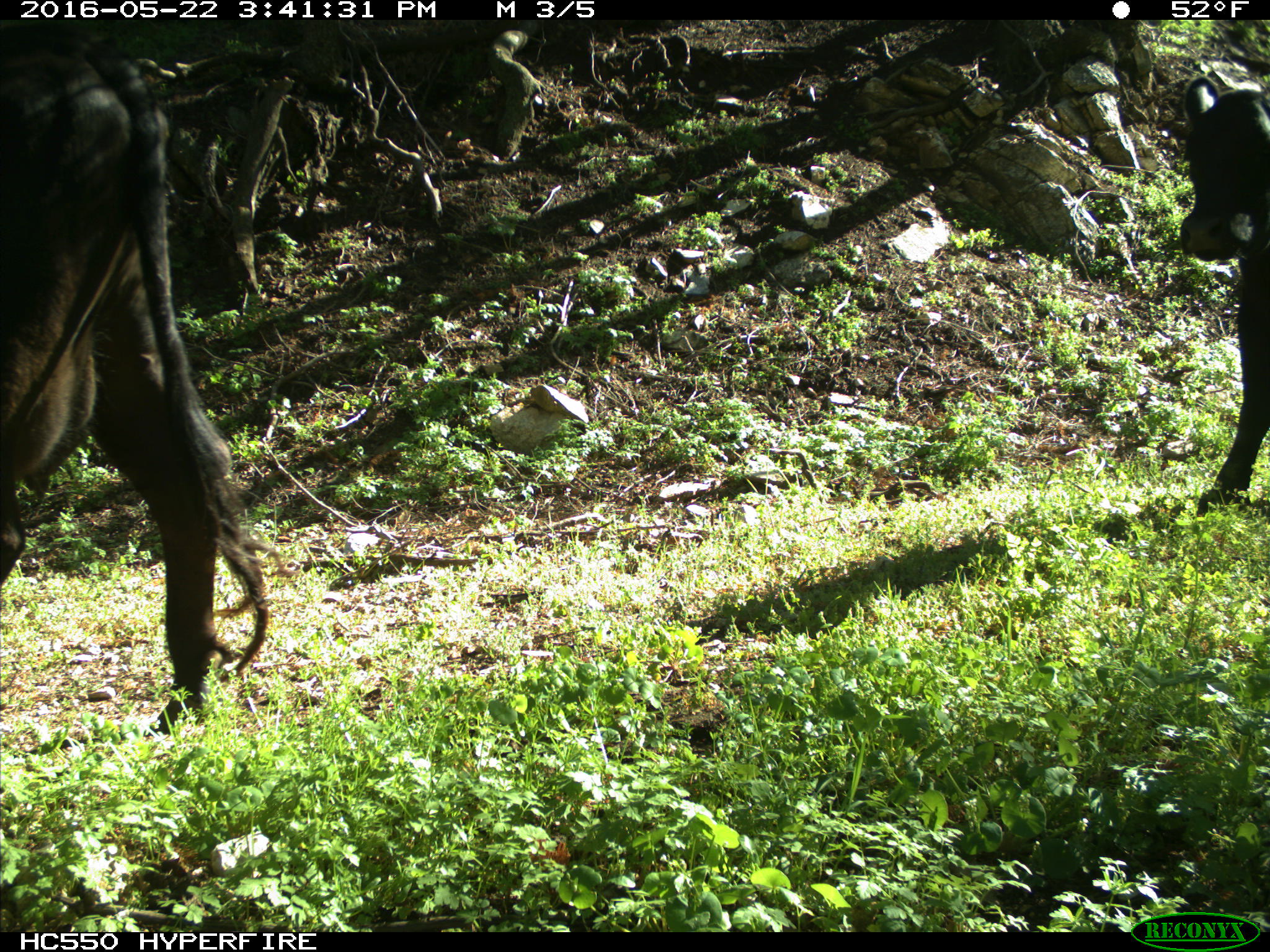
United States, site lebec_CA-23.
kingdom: Animalia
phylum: Chordata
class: Mammalia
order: Artiodactyla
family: Bovidae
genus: Bos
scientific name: Bos taurus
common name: domestic cow